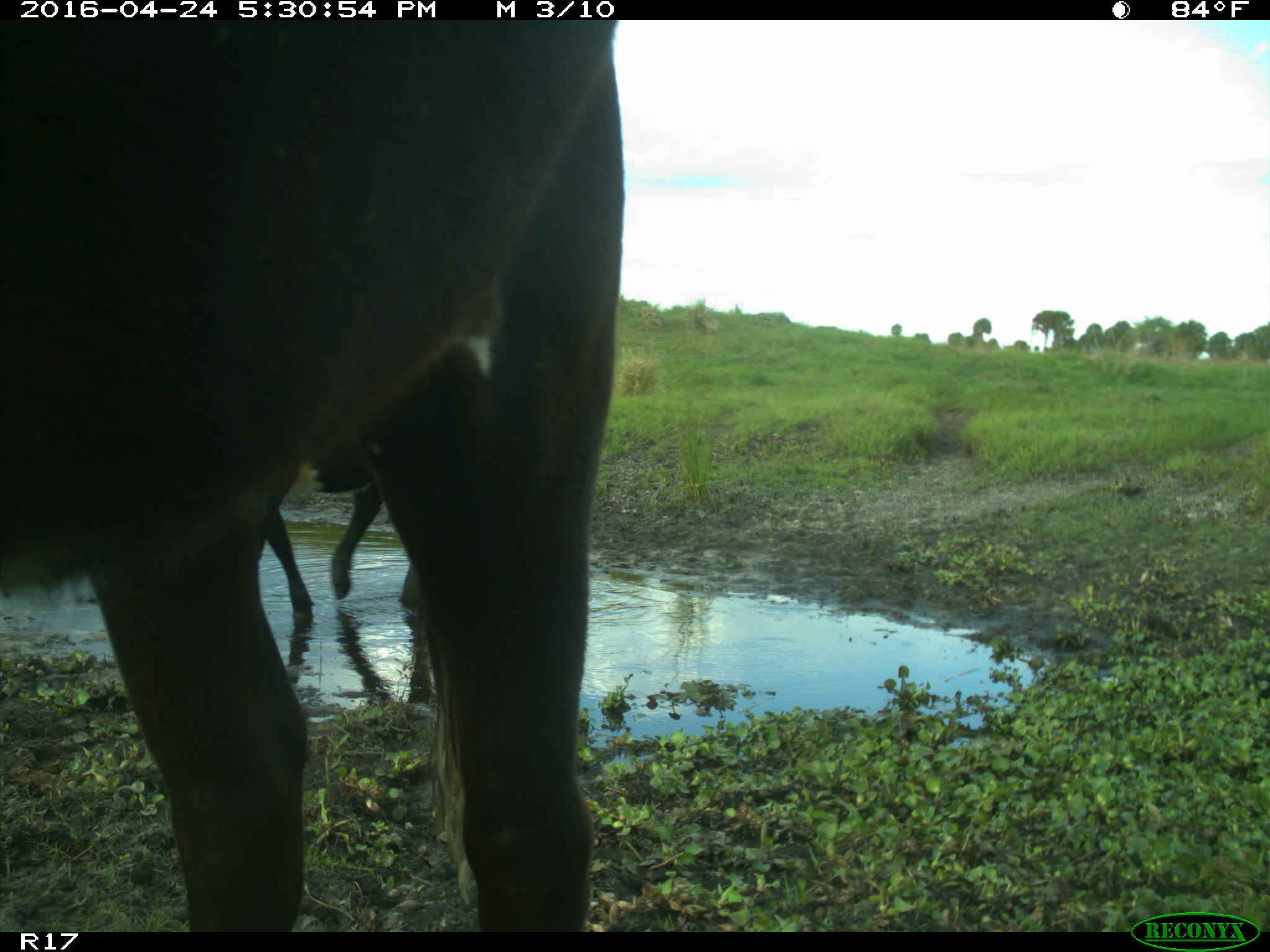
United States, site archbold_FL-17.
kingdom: Animalia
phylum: Chordata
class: Mammalia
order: Artiodactyla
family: Bovidae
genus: Bos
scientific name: Bos taurus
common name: domestic cow